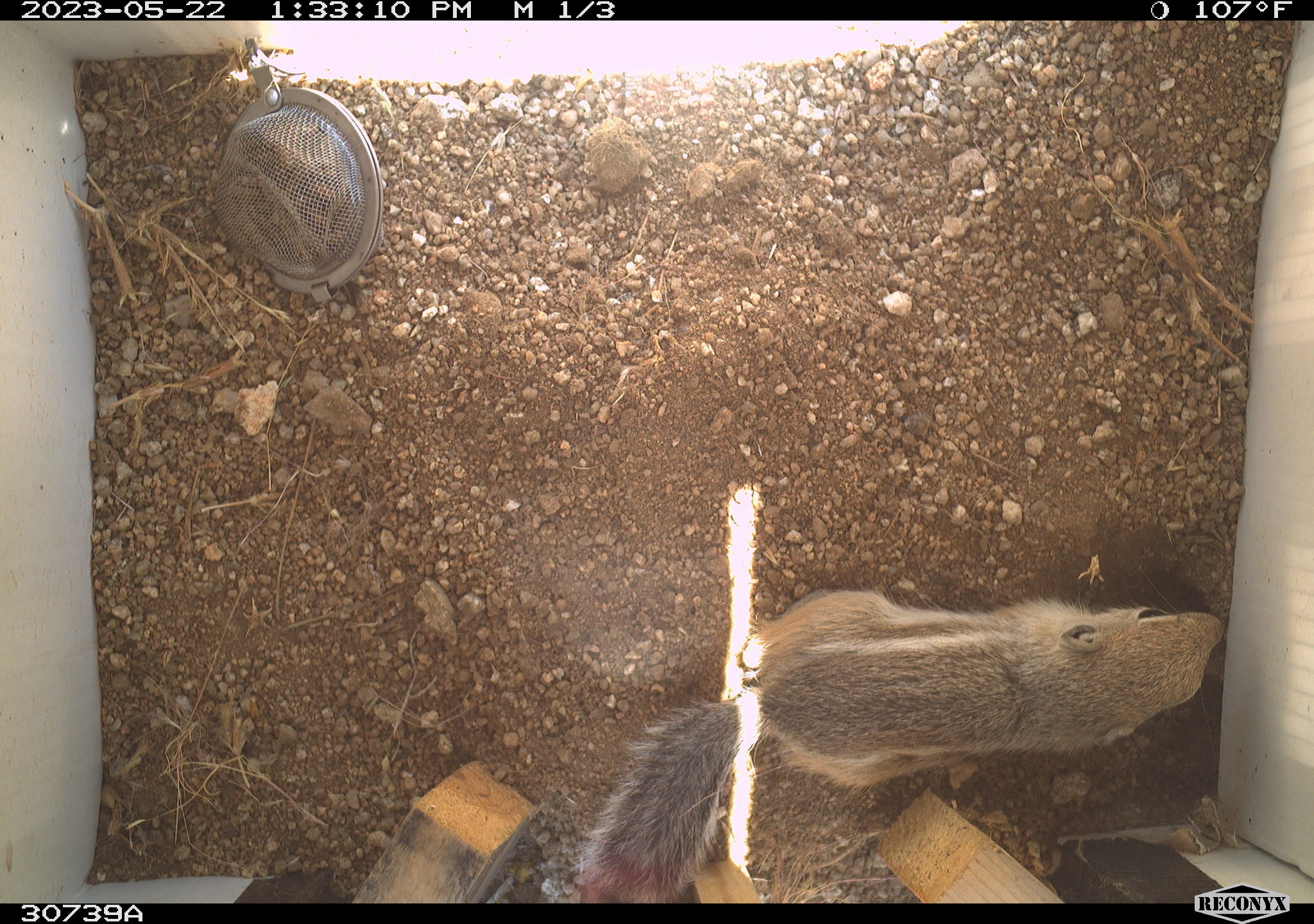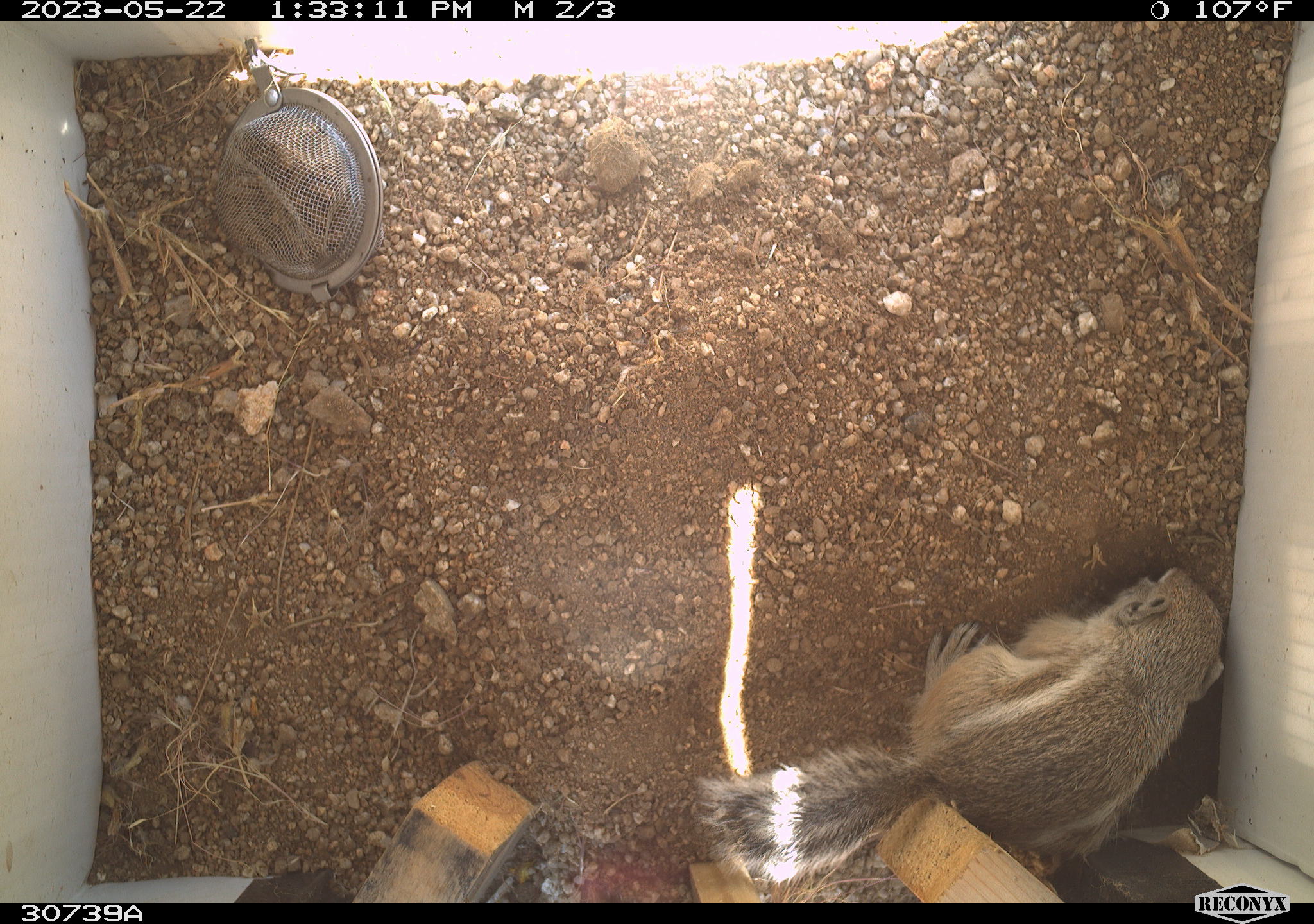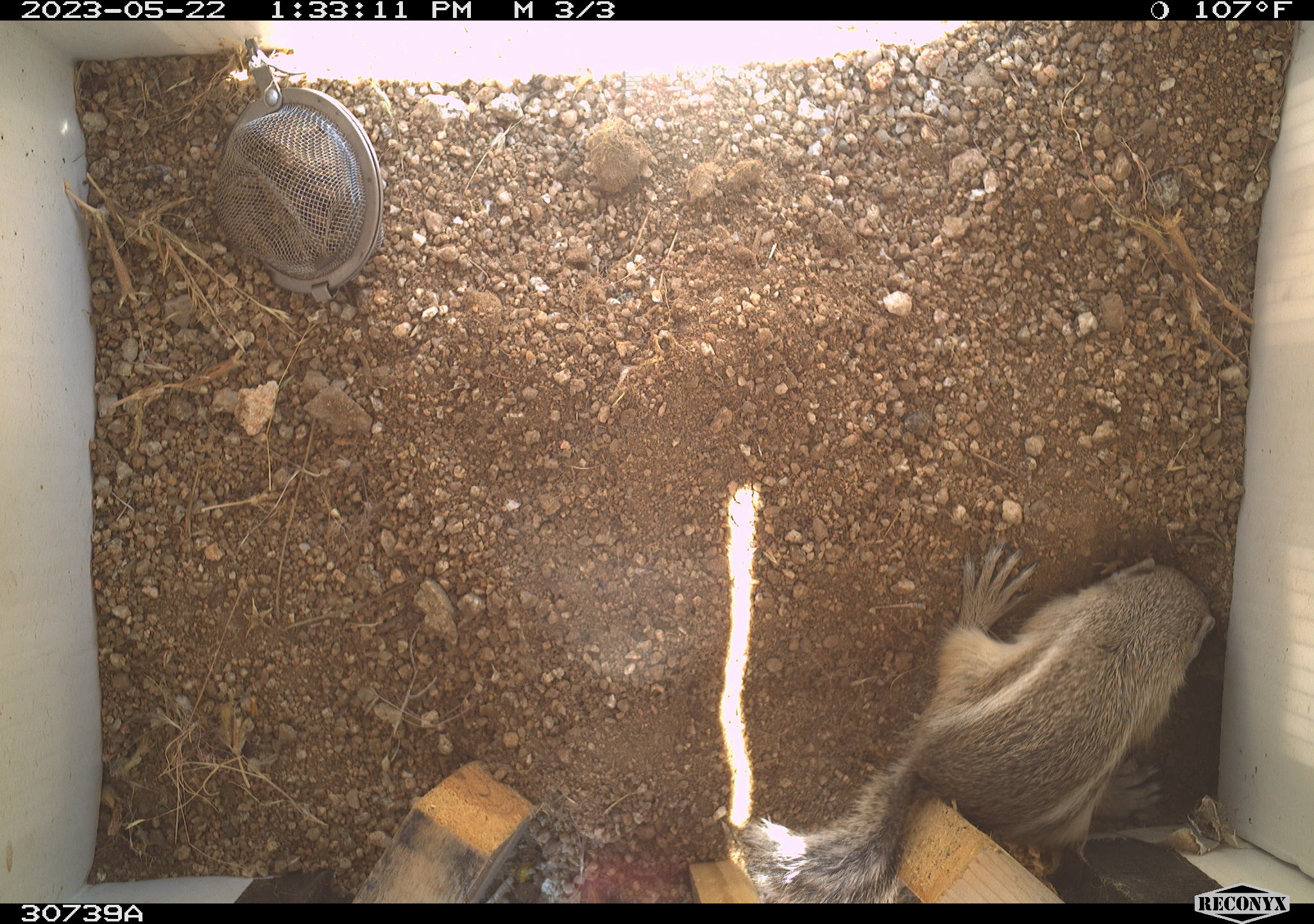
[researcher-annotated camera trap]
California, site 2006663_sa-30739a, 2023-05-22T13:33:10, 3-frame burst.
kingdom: Animalia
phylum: Chordata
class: Mammalia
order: Rodentia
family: Sciuridae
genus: Ammospermophilus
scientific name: Ammospermophilus leucurus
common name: white-tailed antelope squirrel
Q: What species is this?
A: White-tailed antelope squirrel (Ammospermophilus leucurus).